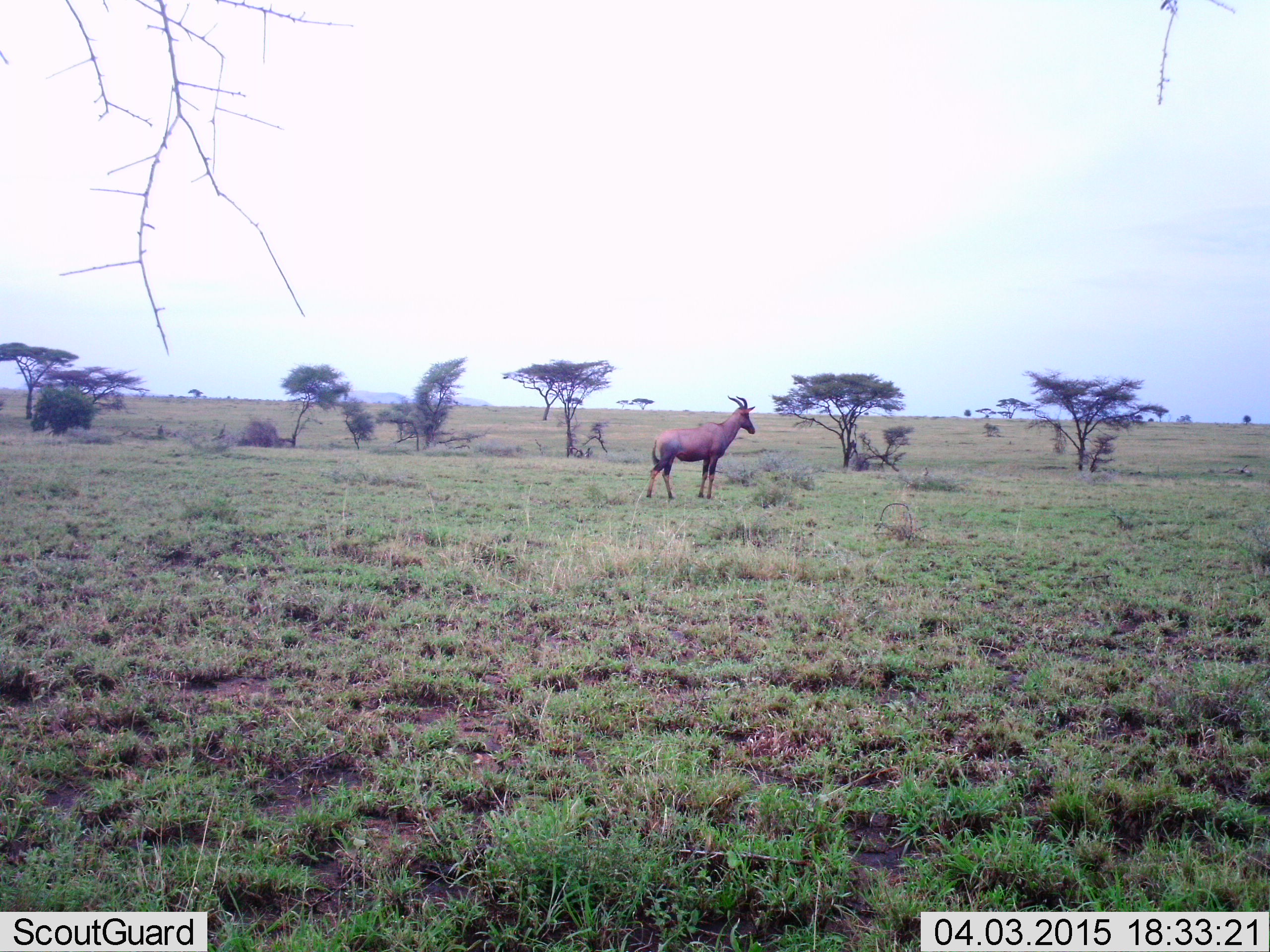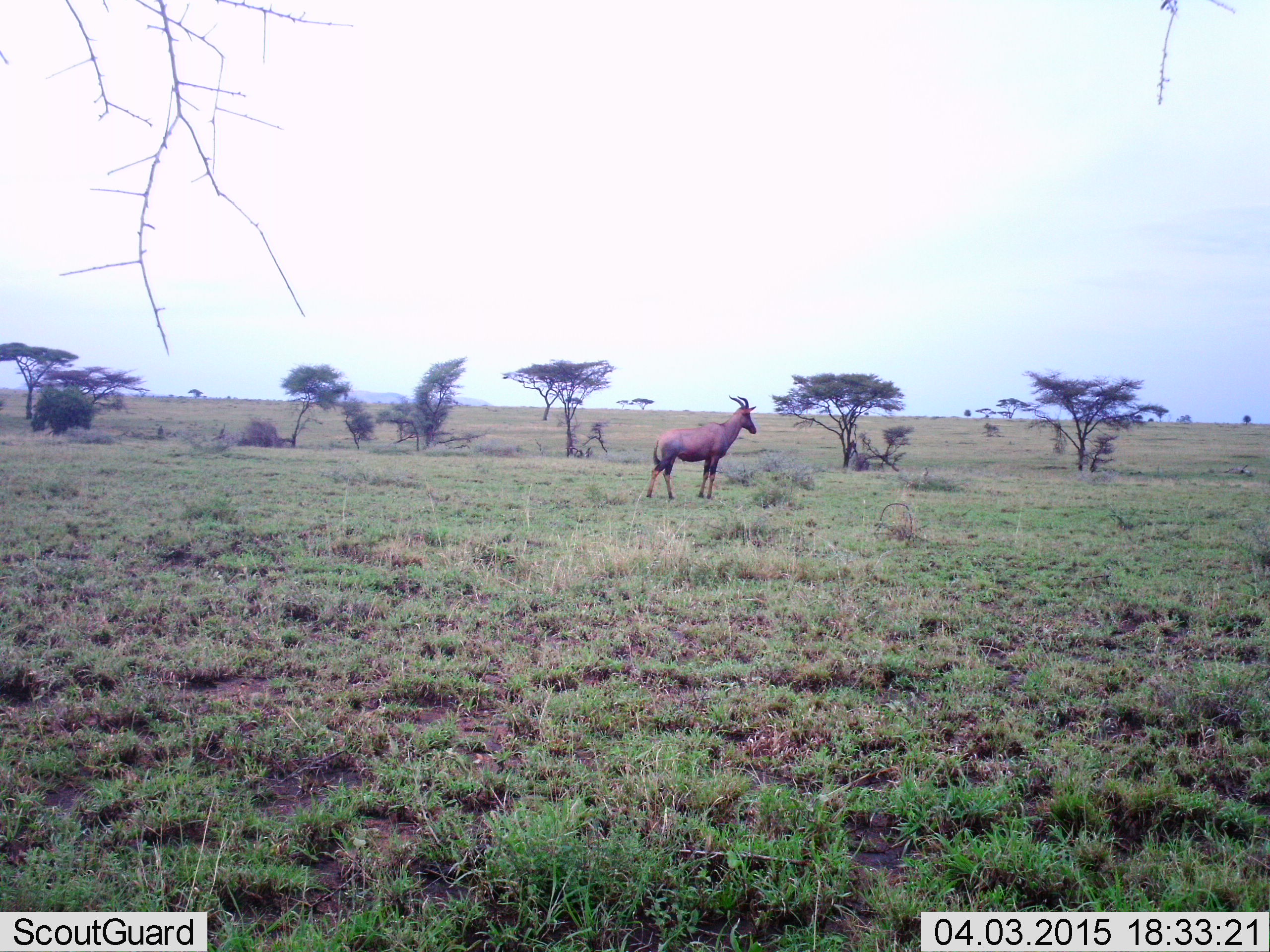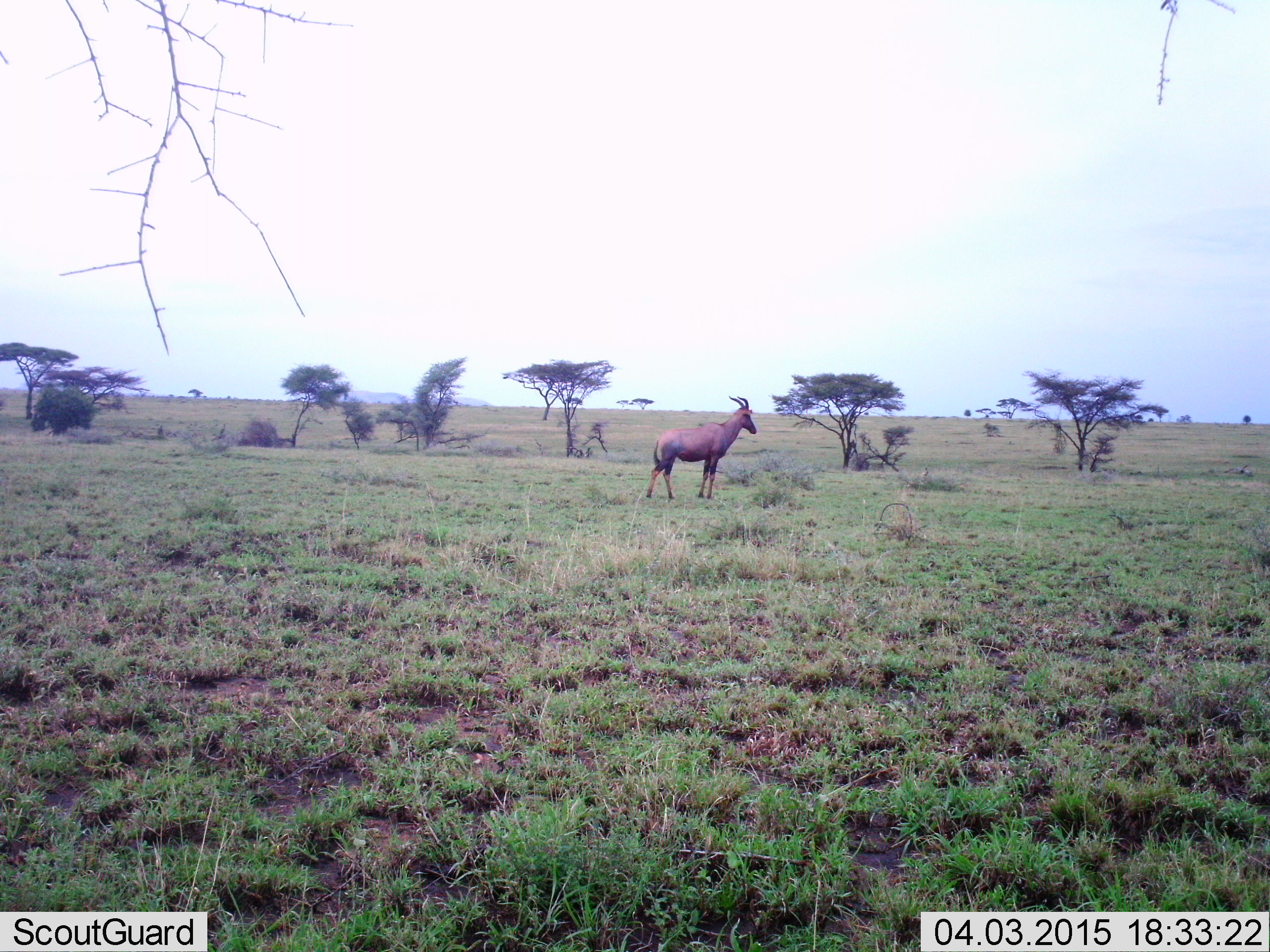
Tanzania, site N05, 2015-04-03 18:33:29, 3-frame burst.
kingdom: Animalia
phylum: Chordata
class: Mammalia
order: Artiodactyla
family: Bovidae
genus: Damaliscus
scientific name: Damaliscus lunatus jimela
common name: topi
Topi (Damaliscus lunatus jimela), count 1. Behavior (volunteer vote fractions): standing 100%, resting 0%, moving 0%, interacting 0%. Young present (vote fraction): 0%. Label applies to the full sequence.